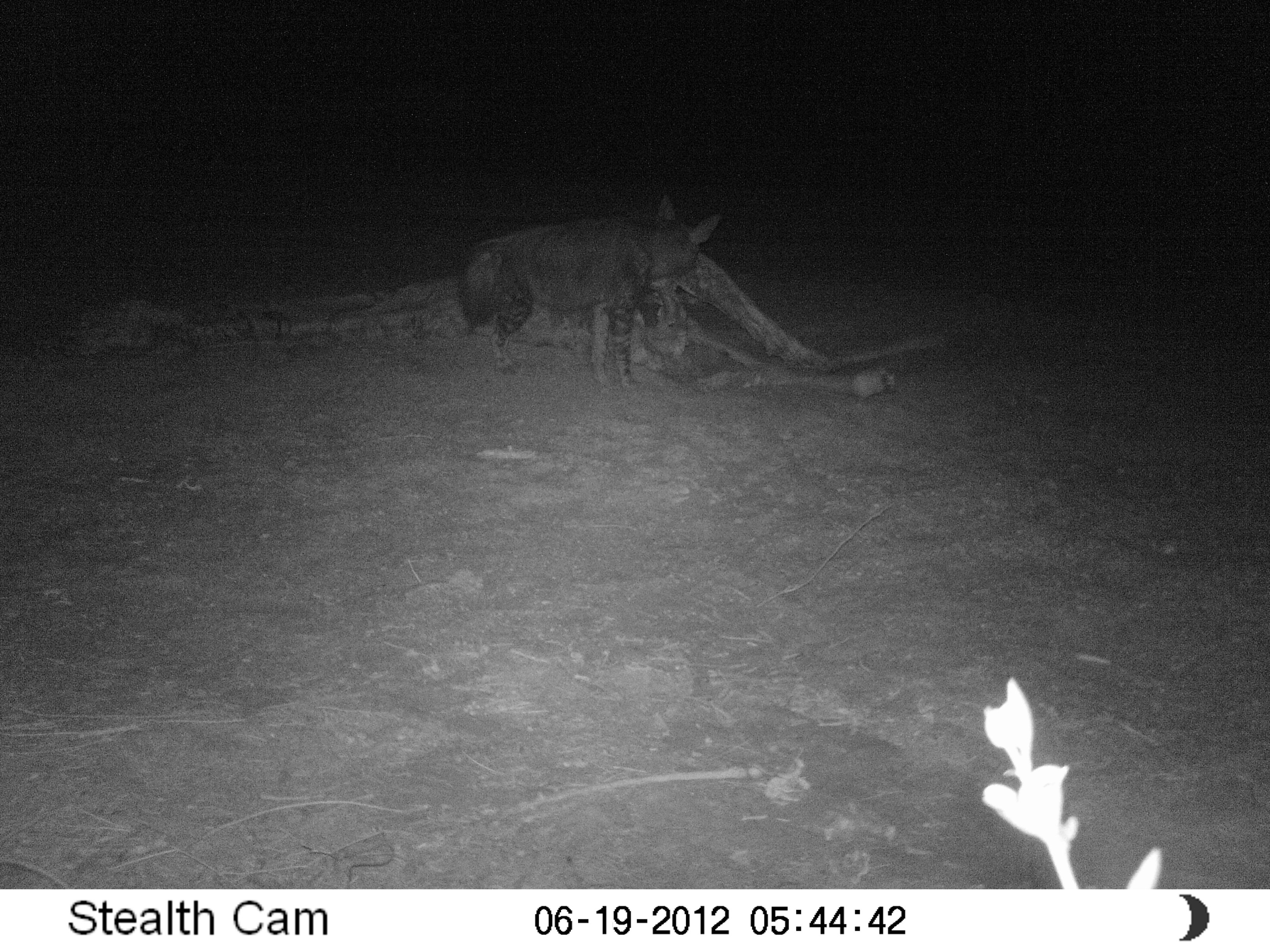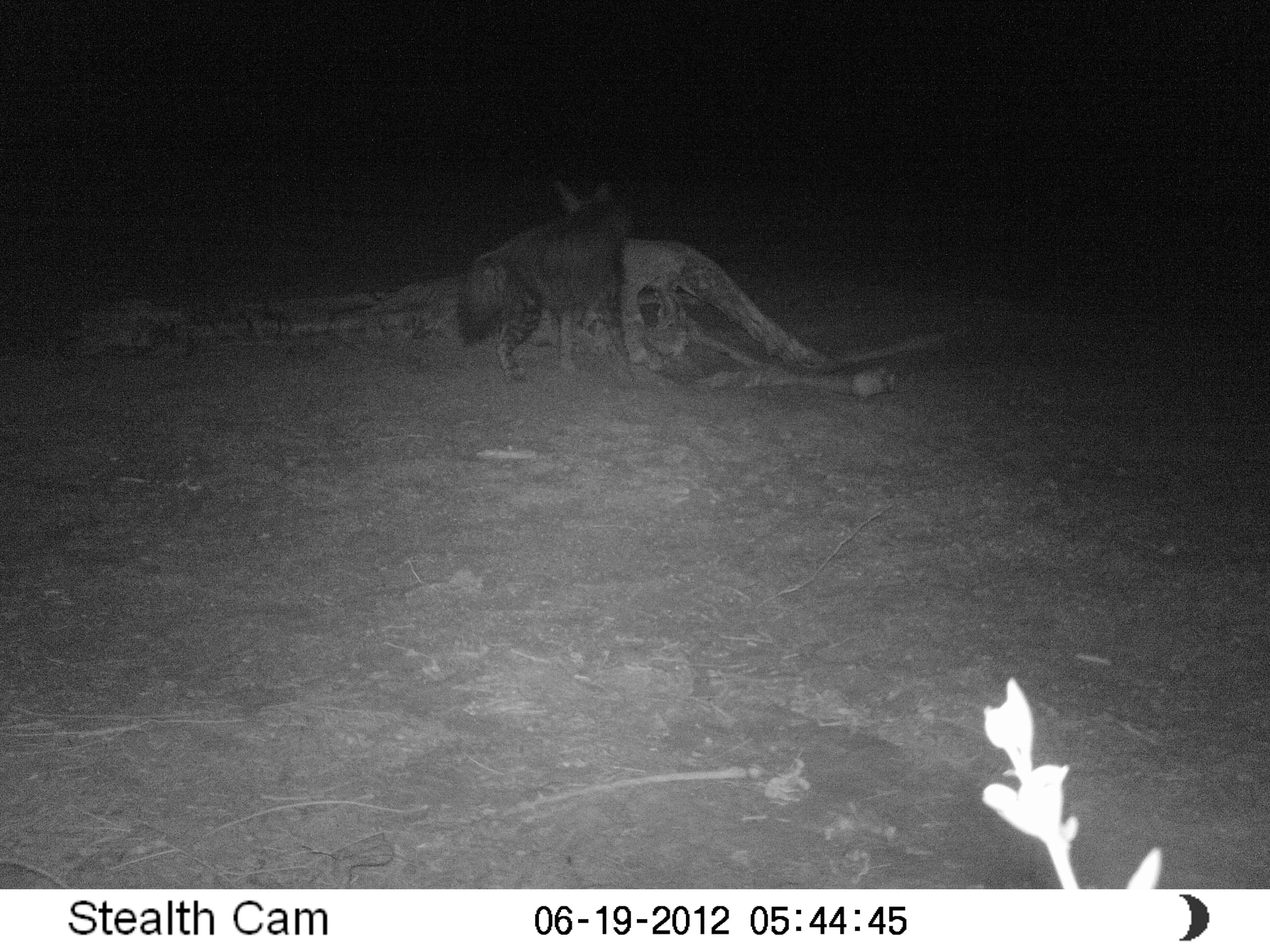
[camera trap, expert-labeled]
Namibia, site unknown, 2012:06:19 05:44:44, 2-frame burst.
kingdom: Animalia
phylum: Chordata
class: Mammalia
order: Carnivora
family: Hyaenidae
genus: Parahyaena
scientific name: Parahyaena brunnea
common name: brown hyena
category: hyaena brunnea